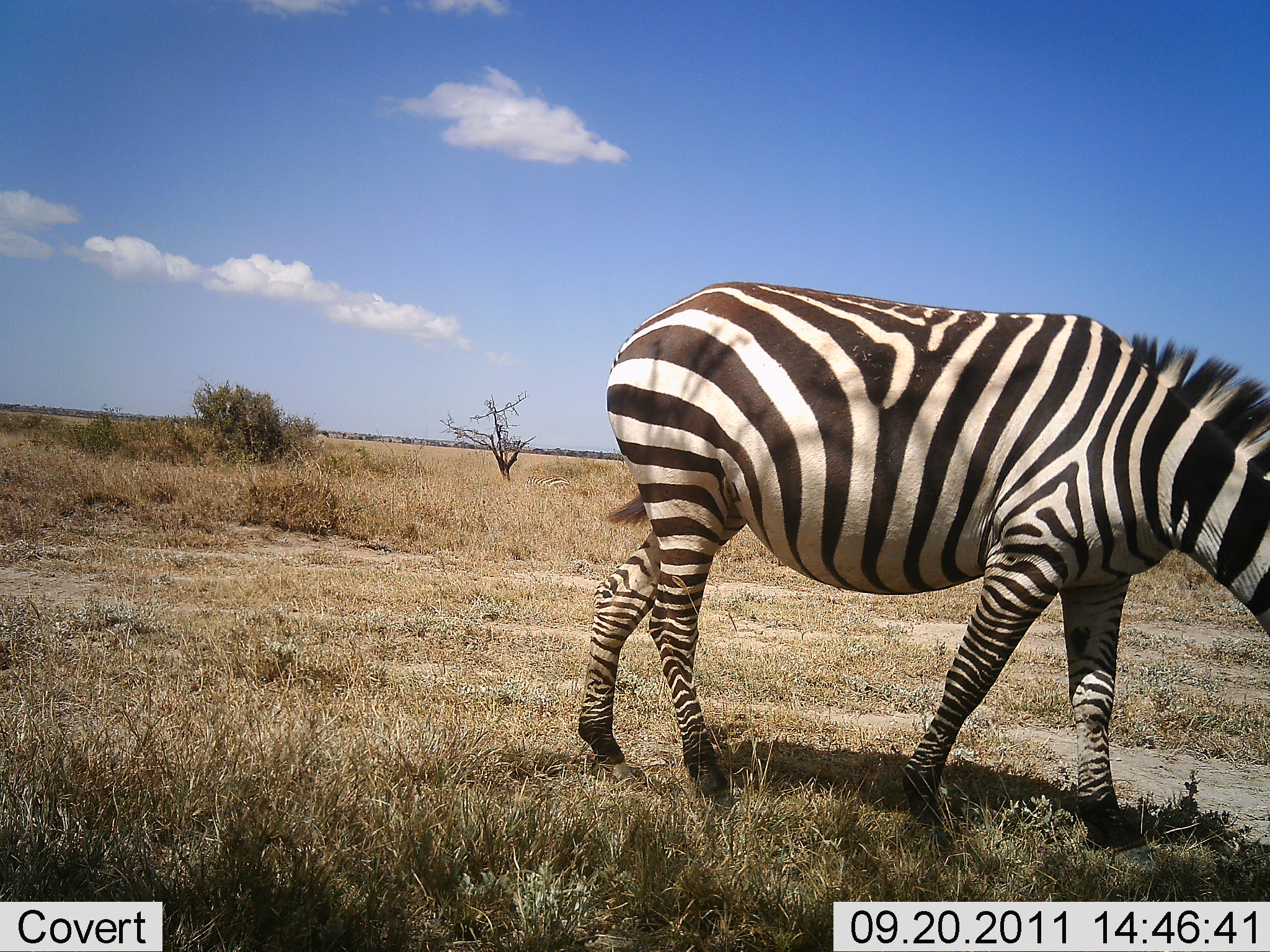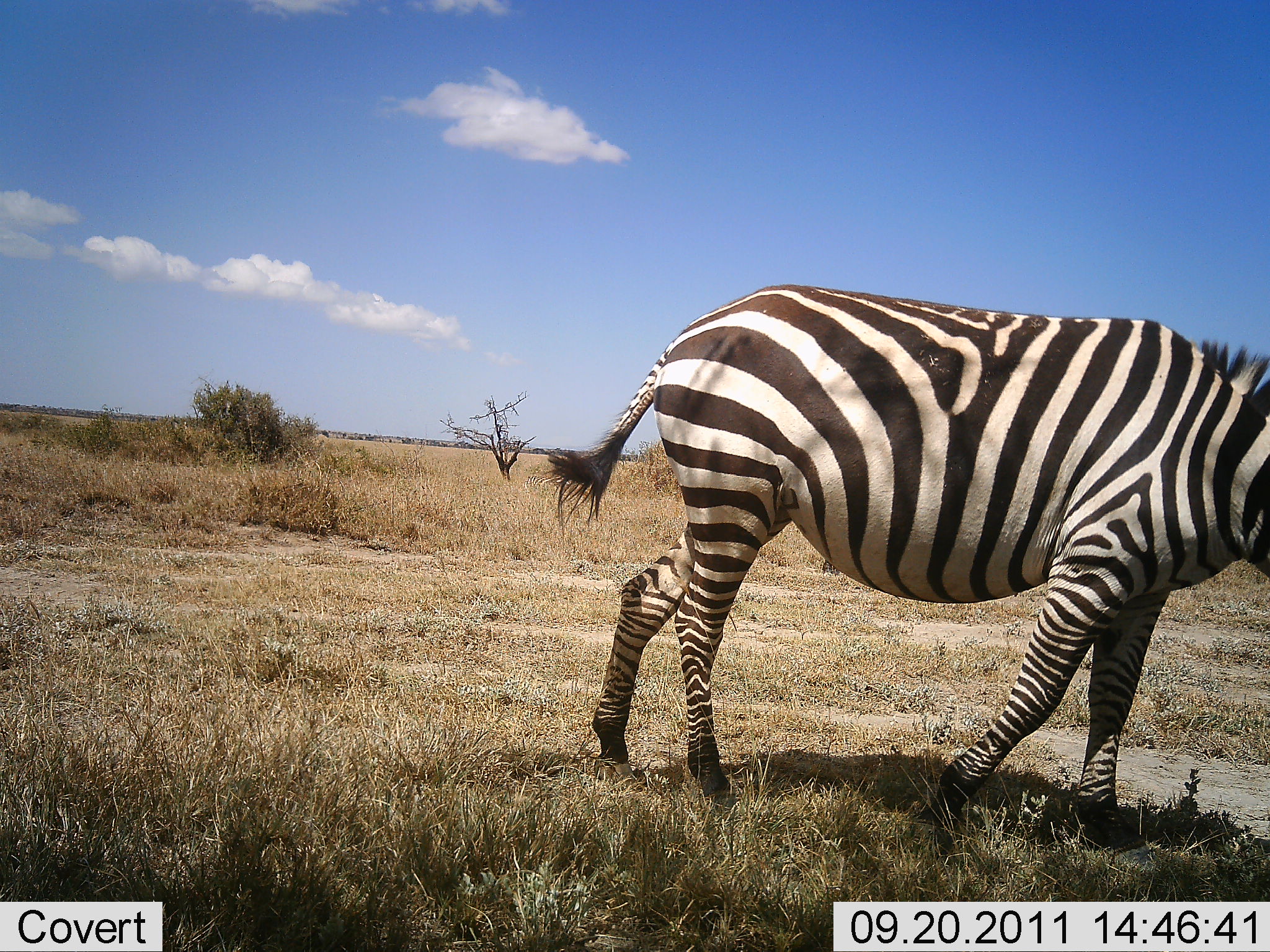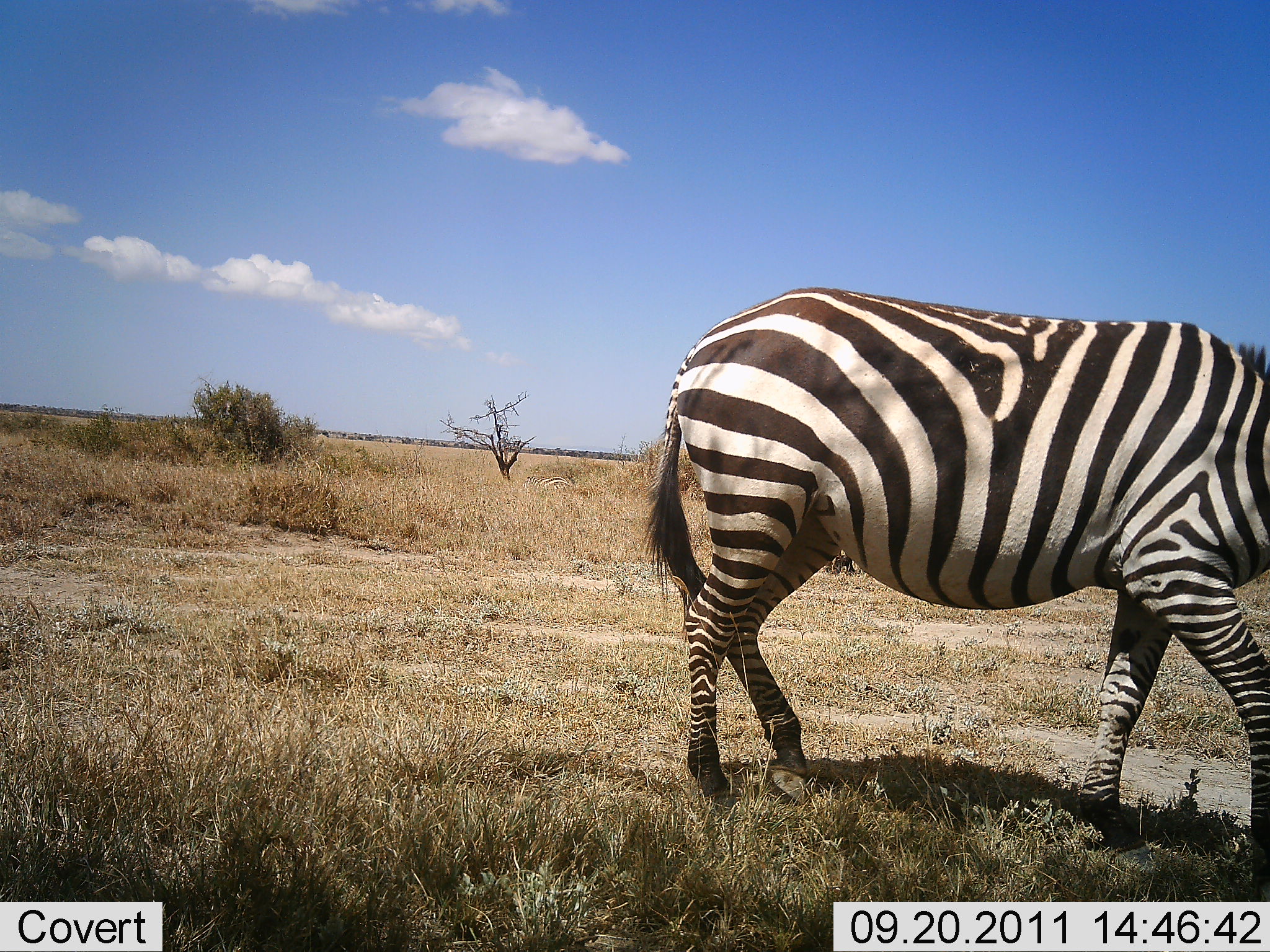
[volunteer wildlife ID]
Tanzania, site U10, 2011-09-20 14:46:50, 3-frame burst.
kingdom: Animalia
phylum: Chordata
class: Mammalia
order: Perissodactyla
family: Equidae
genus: Equus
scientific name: Equus quagga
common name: plains zebra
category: zebra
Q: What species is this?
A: Zebra (plains zebra) (Equus quagga).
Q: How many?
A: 1.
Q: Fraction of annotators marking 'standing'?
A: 7%.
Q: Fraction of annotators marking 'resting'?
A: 0%.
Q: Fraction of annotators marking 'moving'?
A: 79%.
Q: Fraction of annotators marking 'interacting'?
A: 0%.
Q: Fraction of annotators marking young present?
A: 0%.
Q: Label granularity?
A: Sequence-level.